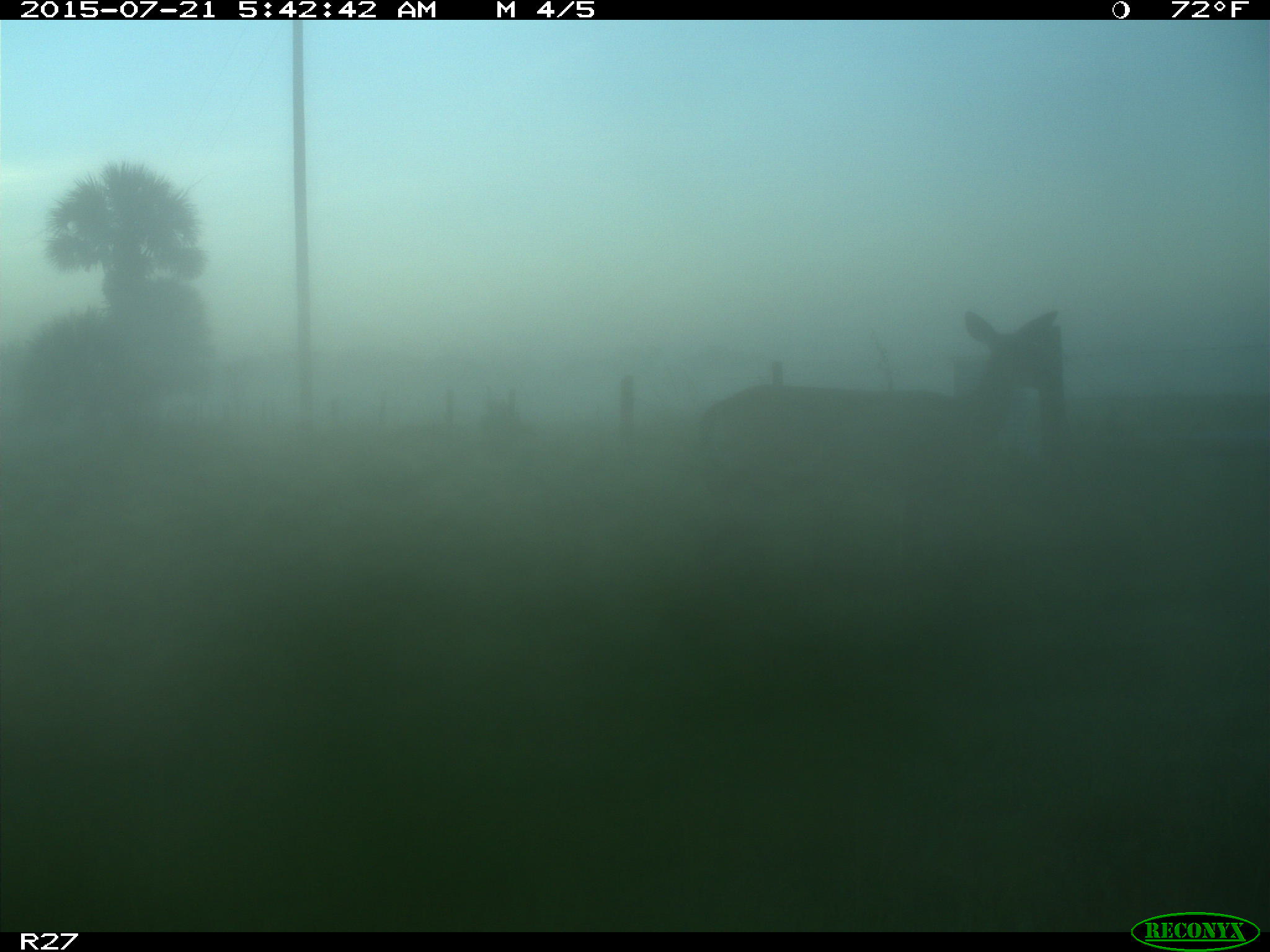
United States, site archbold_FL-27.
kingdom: Animalia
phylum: Chordata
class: Mammalia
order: Artiodactyla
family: Cervidae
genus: Odocoileus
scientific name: Odocoileus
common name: deer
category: unidentified deer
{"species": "unidentified deer (deer) (Odocoileus)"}